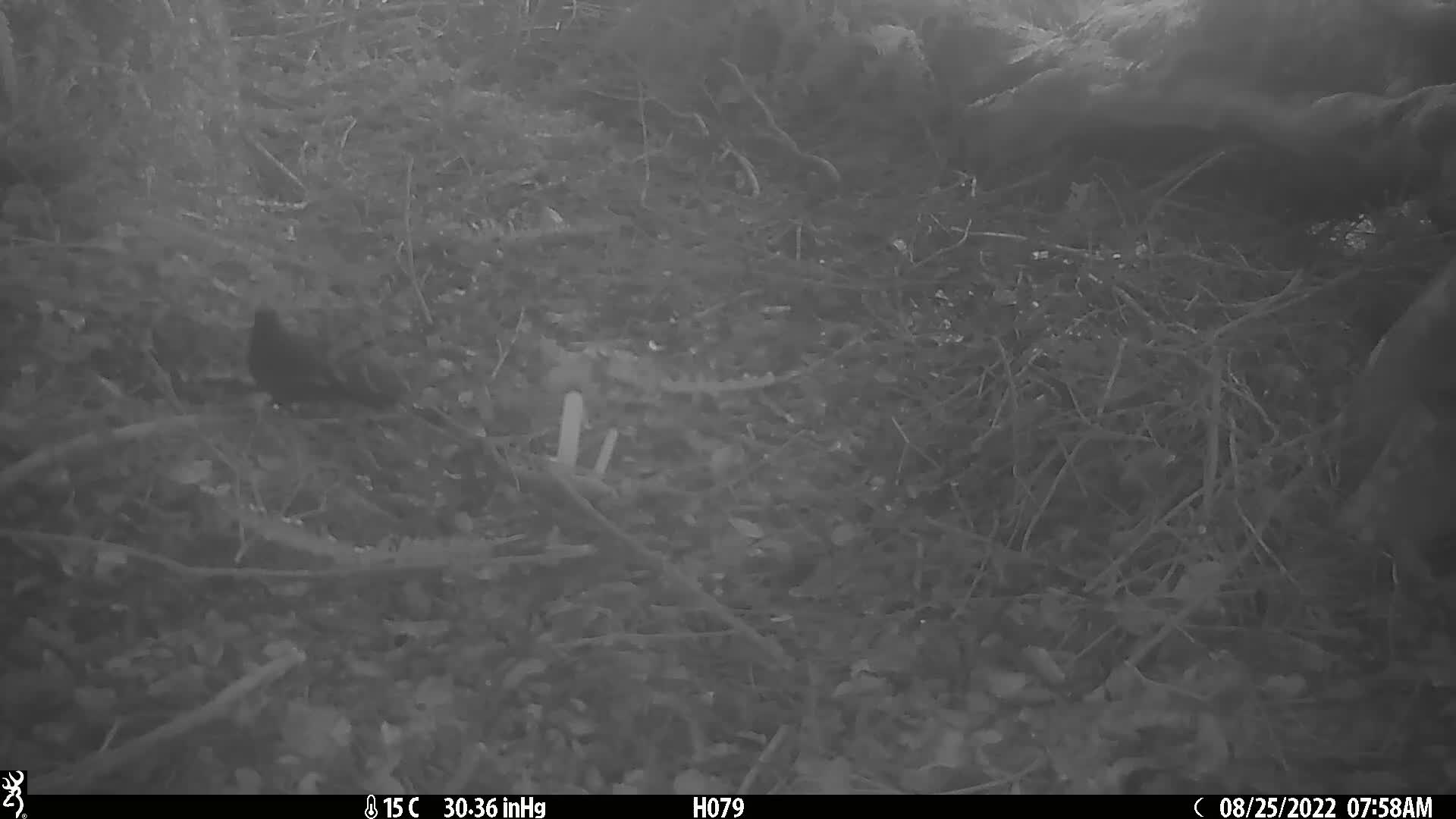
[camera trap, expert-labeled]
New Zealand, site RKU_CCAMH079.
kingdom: Animalia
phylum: Chordata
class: Aves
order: Passeriformes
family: Turdidae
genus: Turdus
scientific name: Turdus merula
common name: eurasian blackbird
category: blackbird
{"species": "blackbird (eurasian blackbird) (Turdus merula)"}